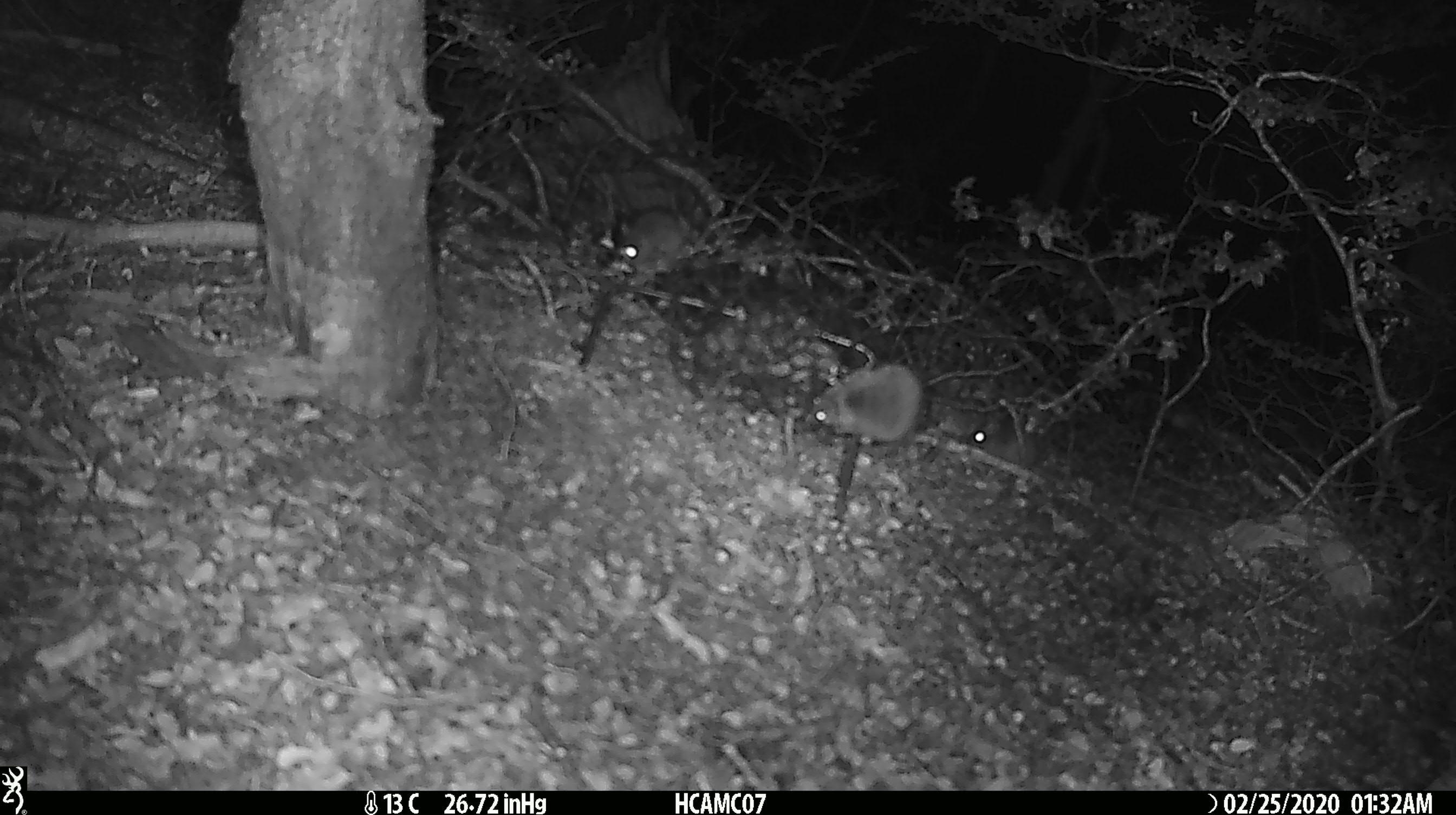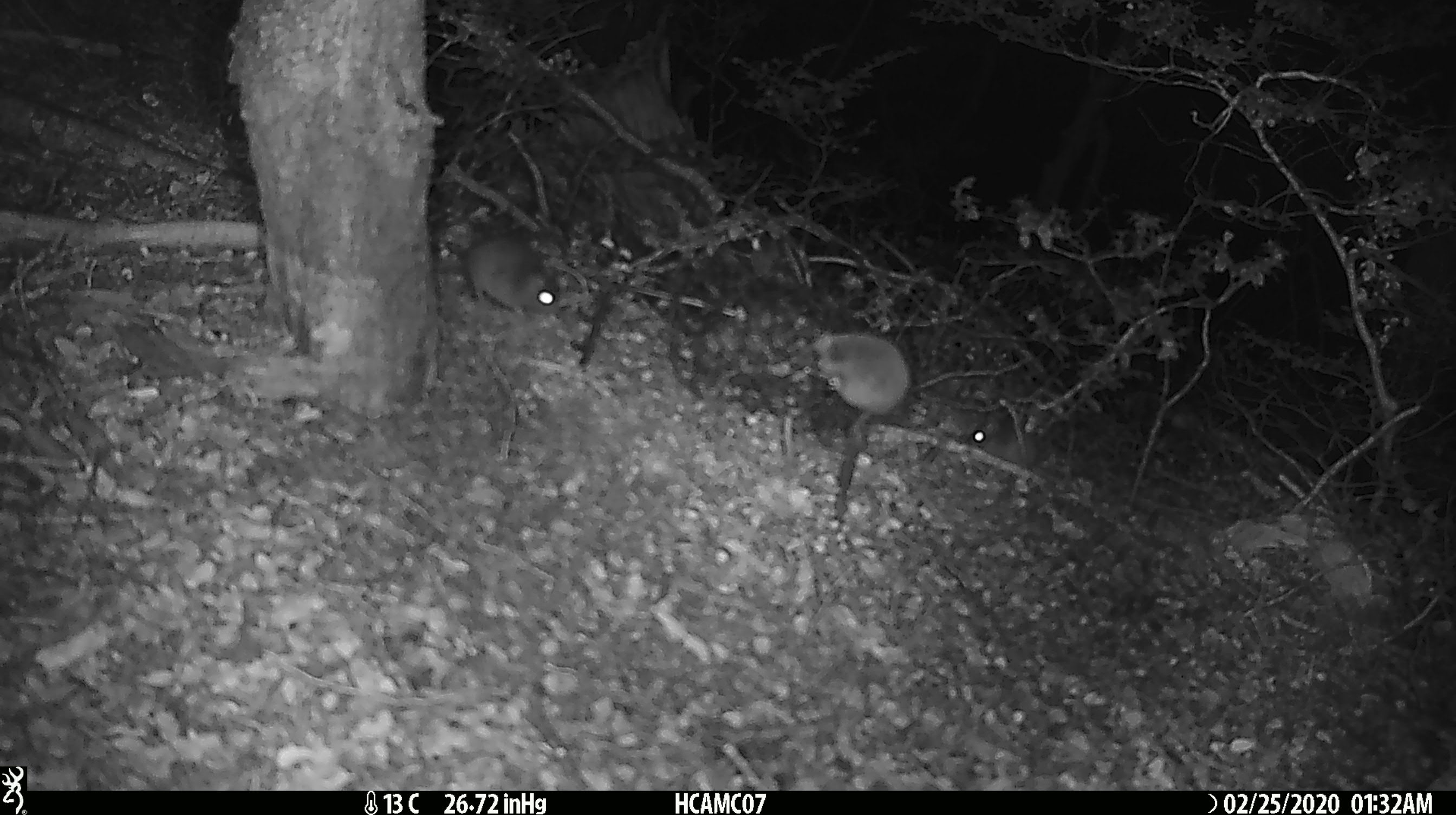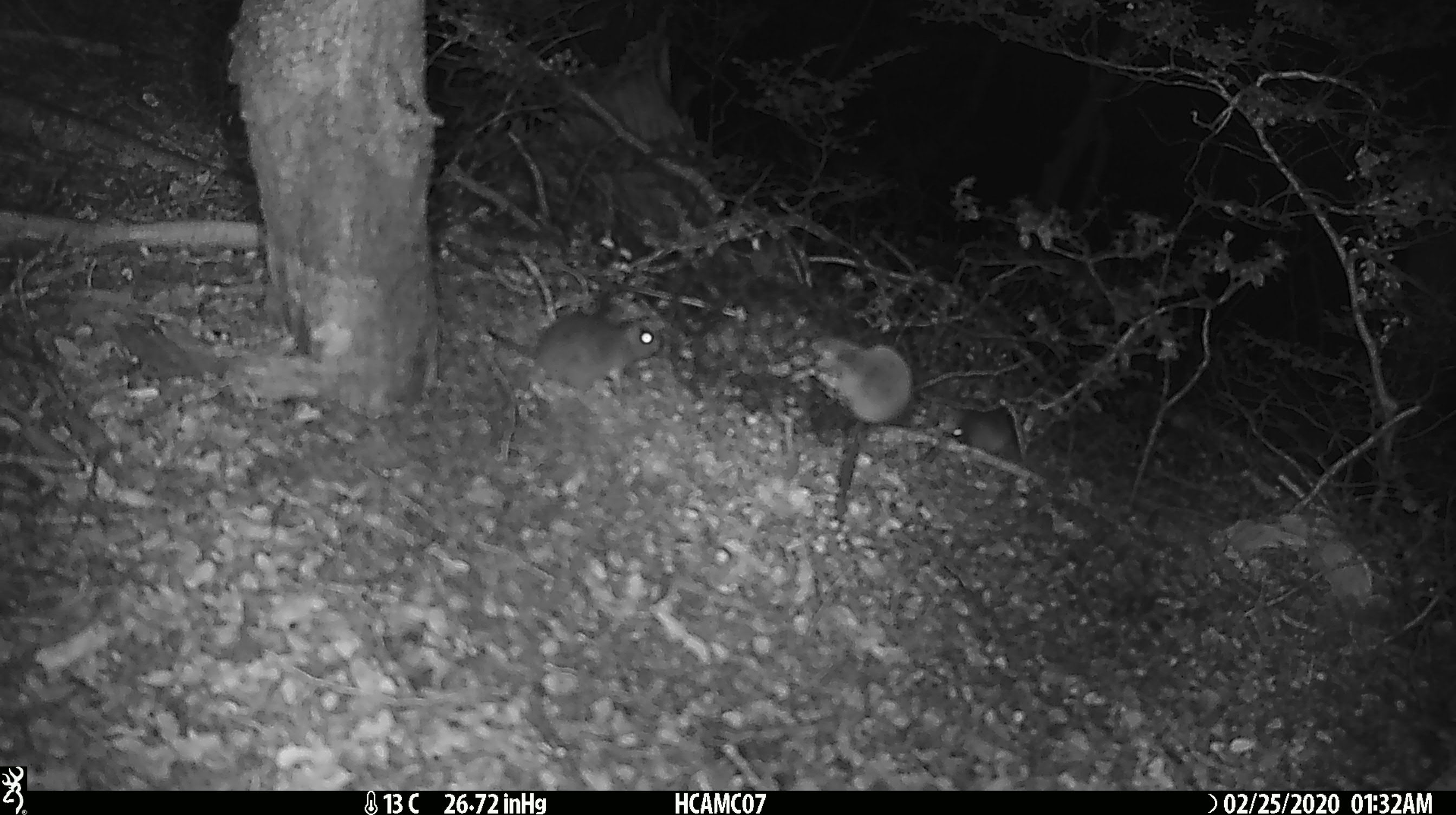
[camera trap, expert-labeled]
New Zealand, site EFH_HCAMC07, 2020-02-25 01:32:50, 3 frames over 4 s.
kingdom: Animalia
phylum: Chordata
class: Mammalia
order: Rodentia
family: Muridae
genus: Mus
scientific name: Mus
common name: mouse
Mouse (Mus).